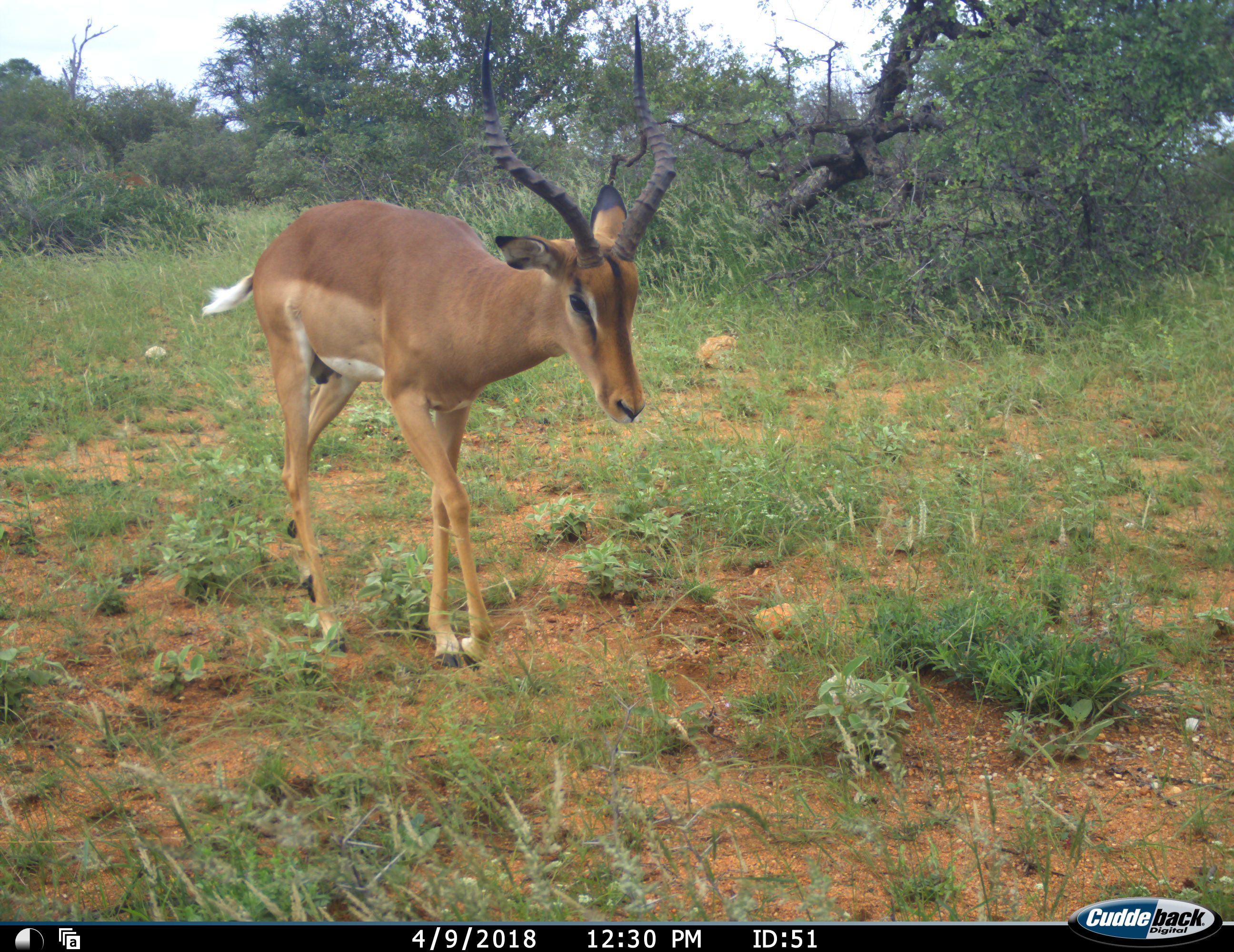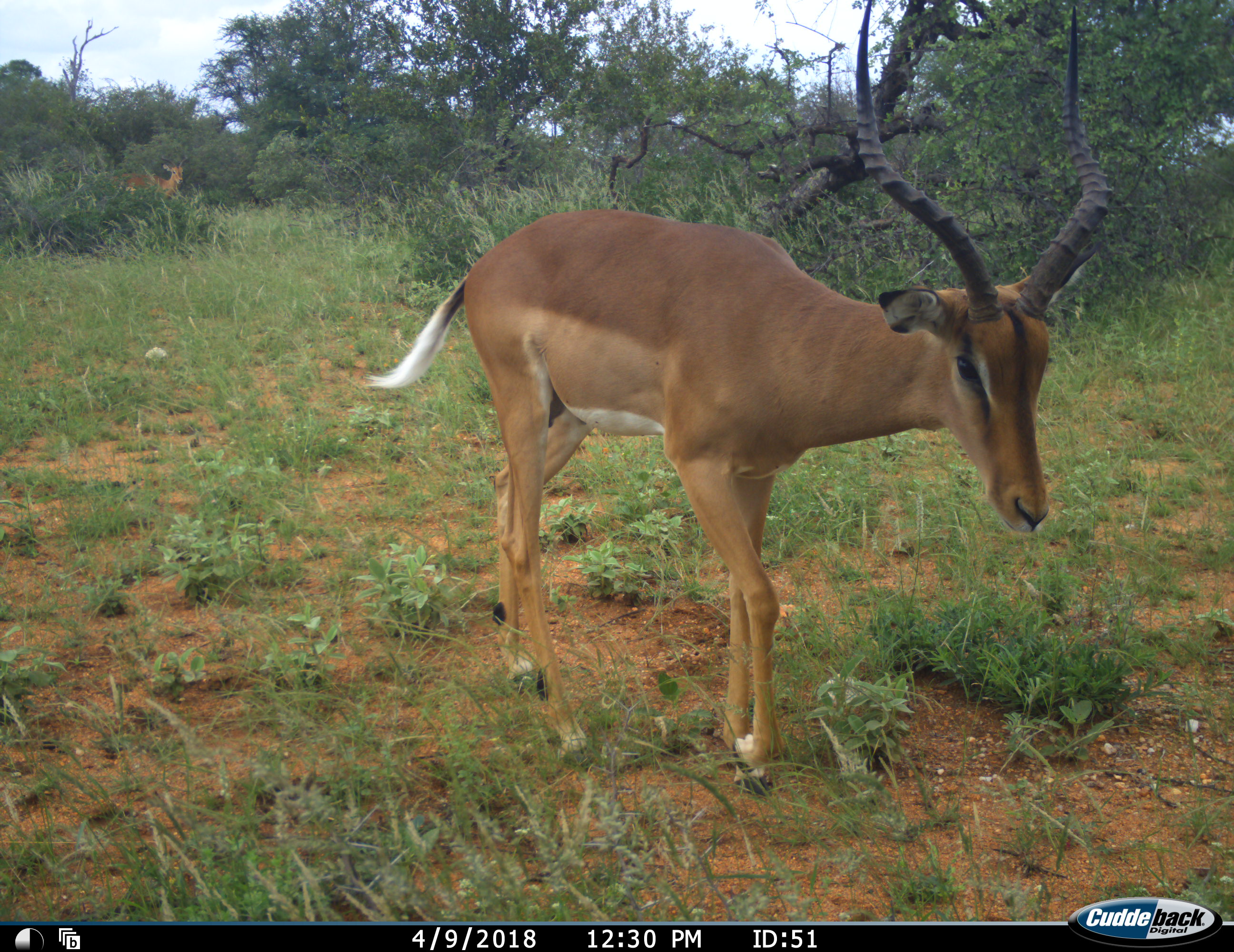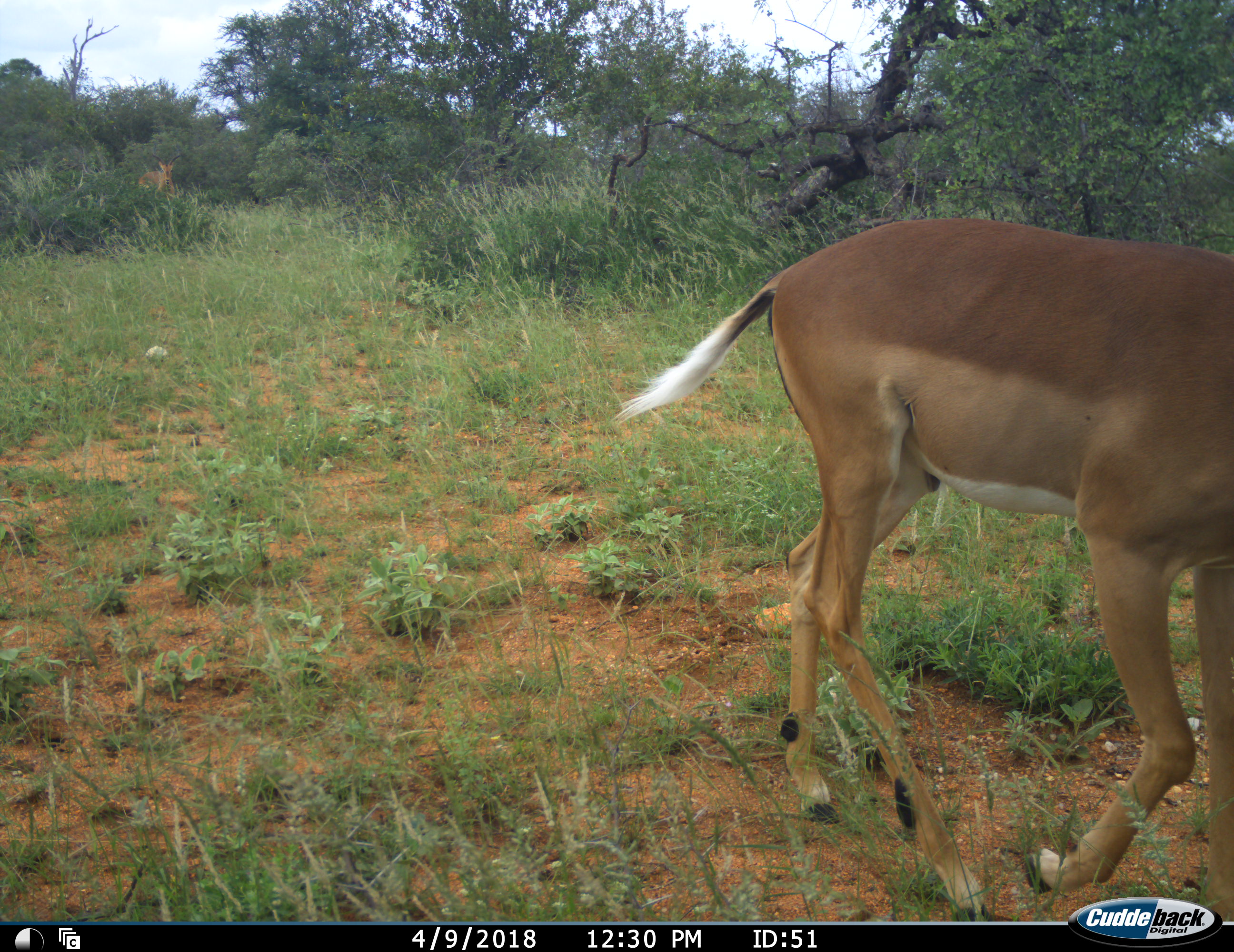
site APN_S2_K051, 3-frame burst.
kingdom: Animalia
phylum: Chordata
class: Mammalia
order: Artiodactyla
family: Bovidae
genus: Aepyceros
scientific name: Aepyceros melampus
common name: impala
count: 1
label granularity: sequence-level